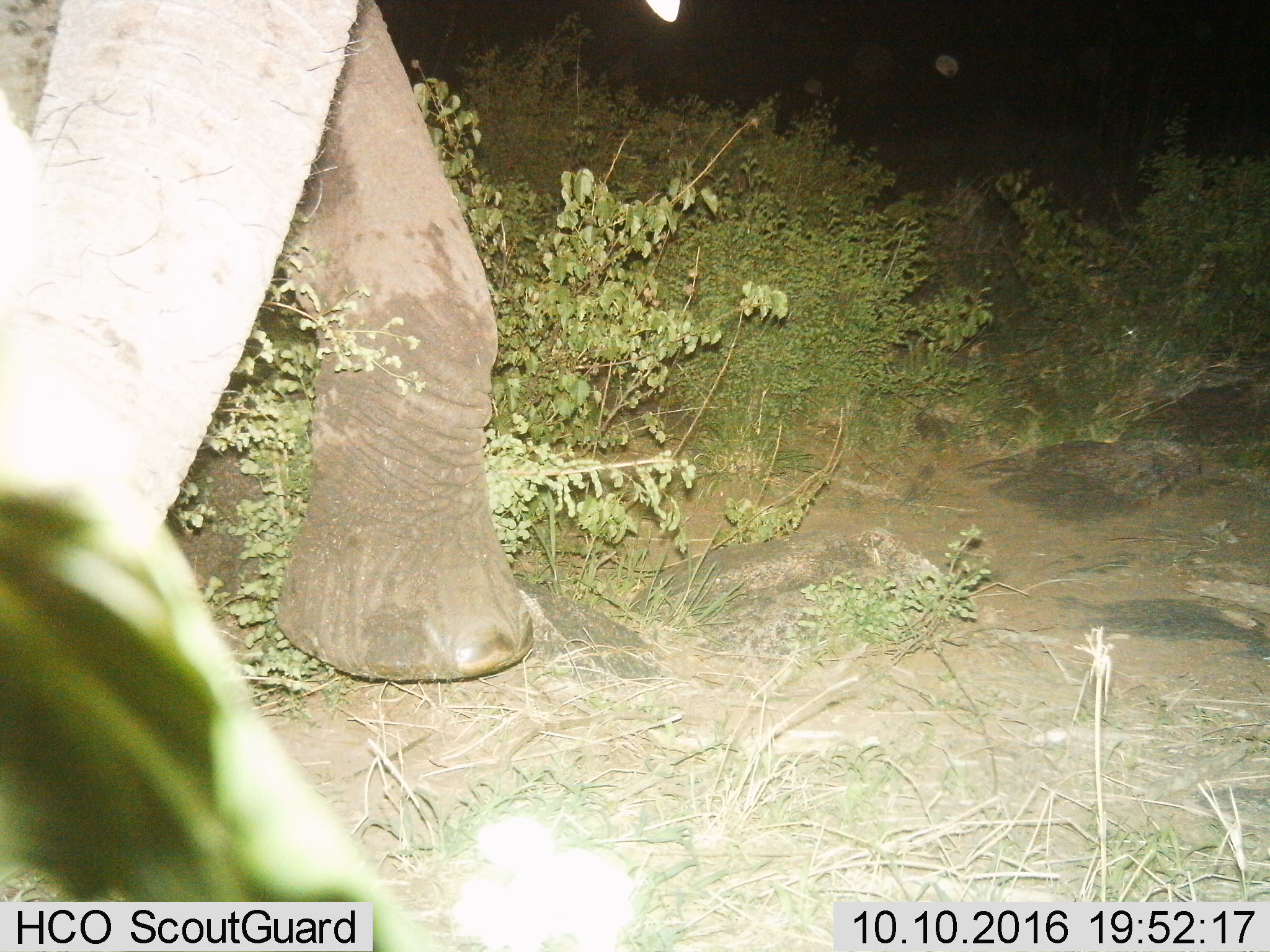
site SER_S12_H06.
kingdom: Animalia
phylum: Chordata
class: Mammalia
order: Proboscidea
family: Elephantidae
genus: Loxodonta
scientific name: Loxodonta africana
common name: african bush elephant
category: elephant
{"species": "elephant (african bush elephant) (Loxodonta africana)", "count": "1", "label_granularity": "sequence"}